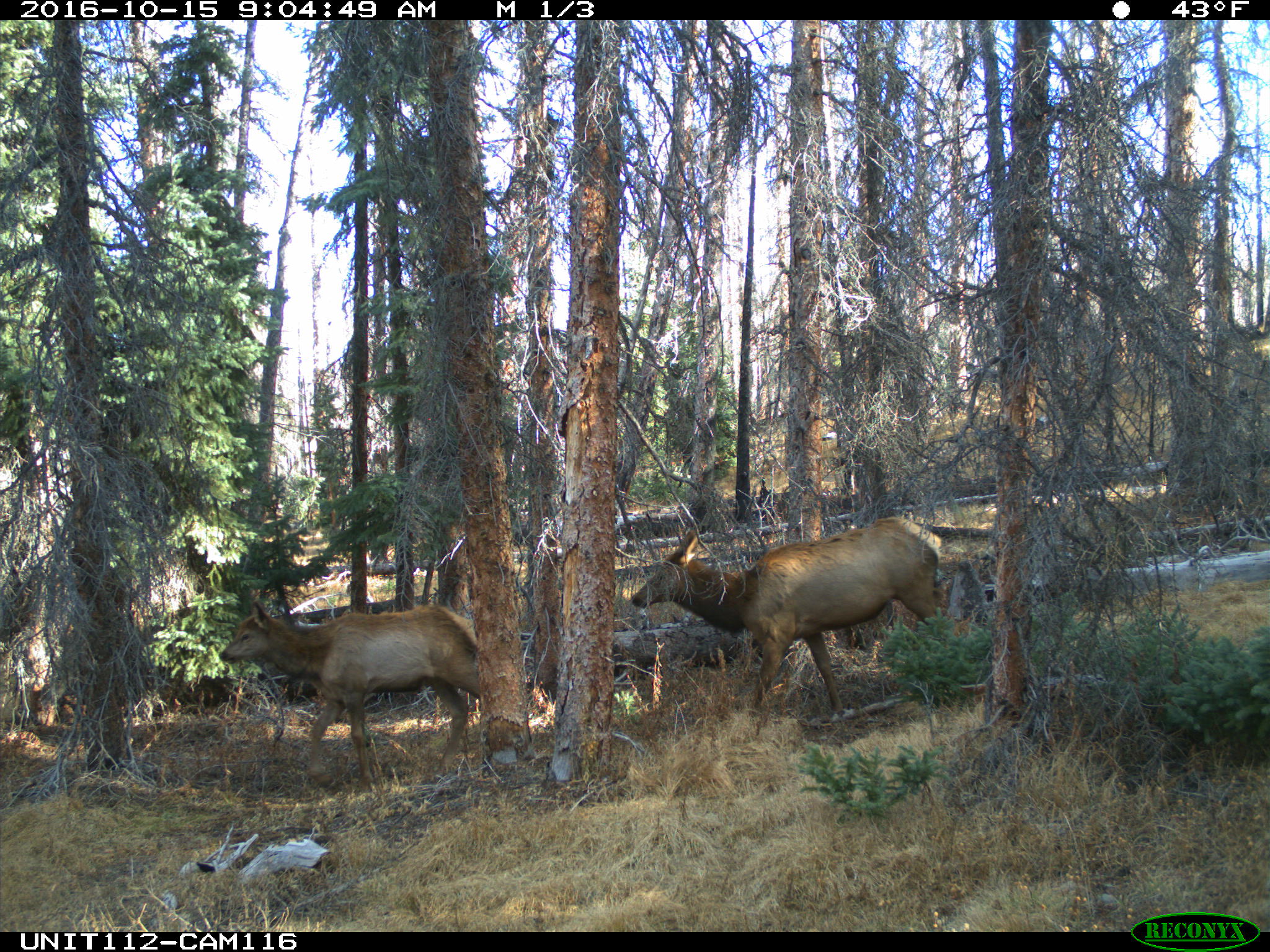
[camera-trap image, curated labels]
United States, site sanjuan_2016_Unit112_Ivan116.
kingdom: Animalia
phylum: Chordata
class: Mammalia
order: Artiodactyla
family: Cervidae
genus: Cervus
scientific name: Cervus elaphus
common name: red deer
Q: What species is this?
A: Cervus elaphus (red deer).